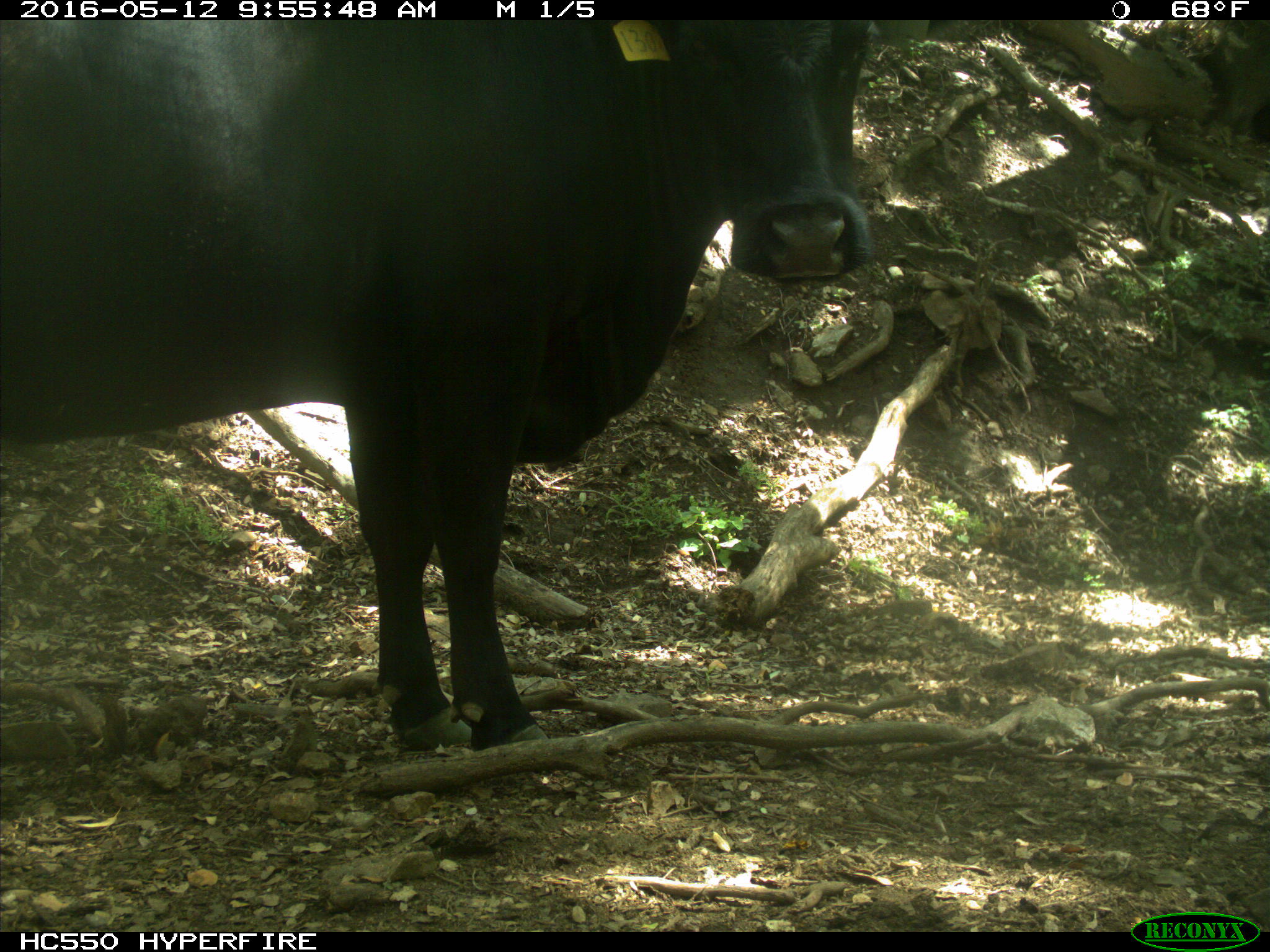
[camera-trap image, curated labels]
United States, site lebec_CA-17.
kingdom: Animalia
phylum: Chordata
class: Mammalia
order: Artiodactyla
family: Bovidae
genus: Bos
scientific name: Bos taurus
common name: domestic cow